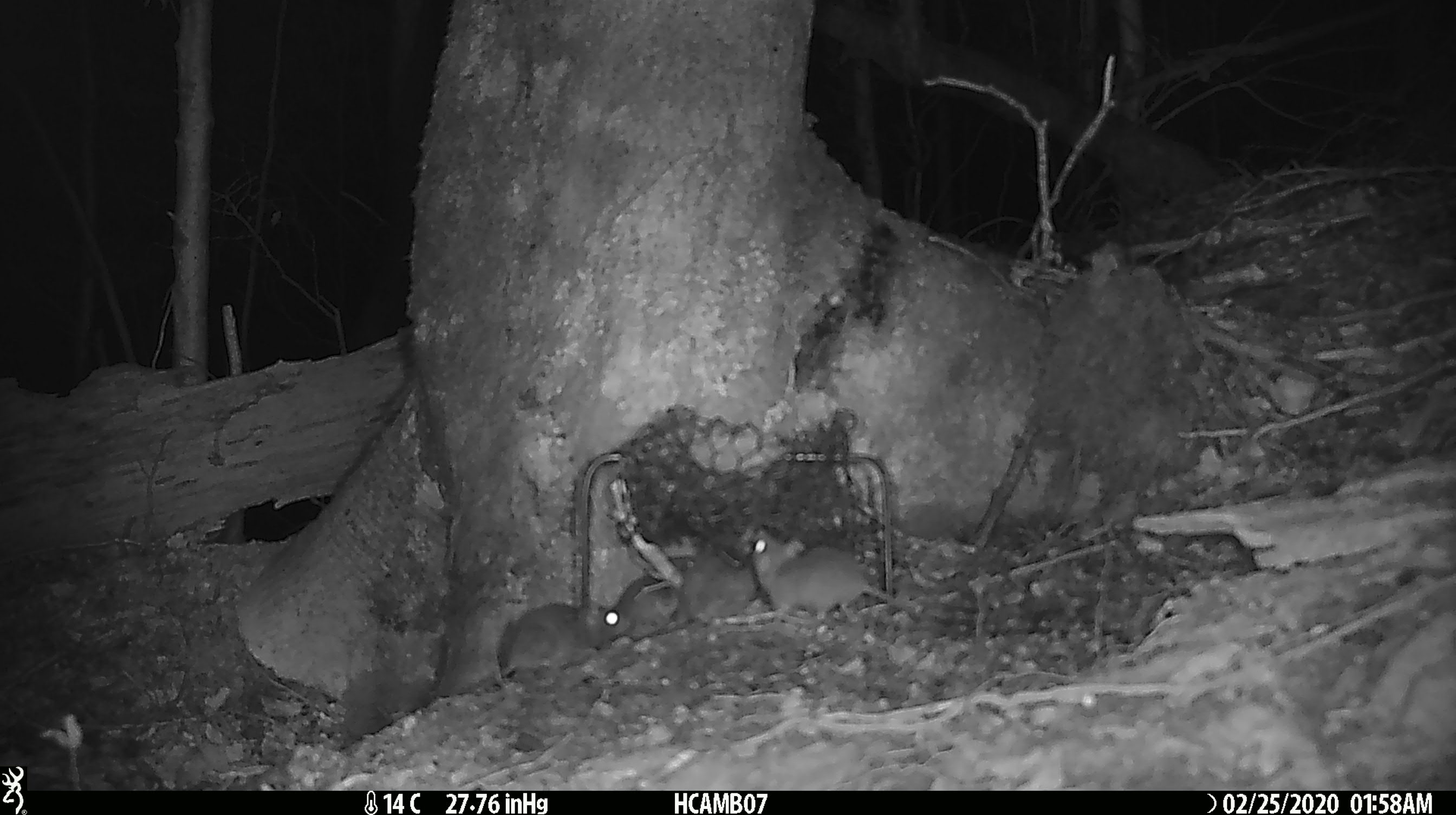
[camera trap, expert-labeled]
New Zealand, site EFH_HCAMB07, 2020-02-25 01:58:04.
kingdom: Animalia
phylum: Chordata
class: Mammalia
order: Rodentia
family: Muridae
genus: Mus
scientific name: Mus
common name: mouse